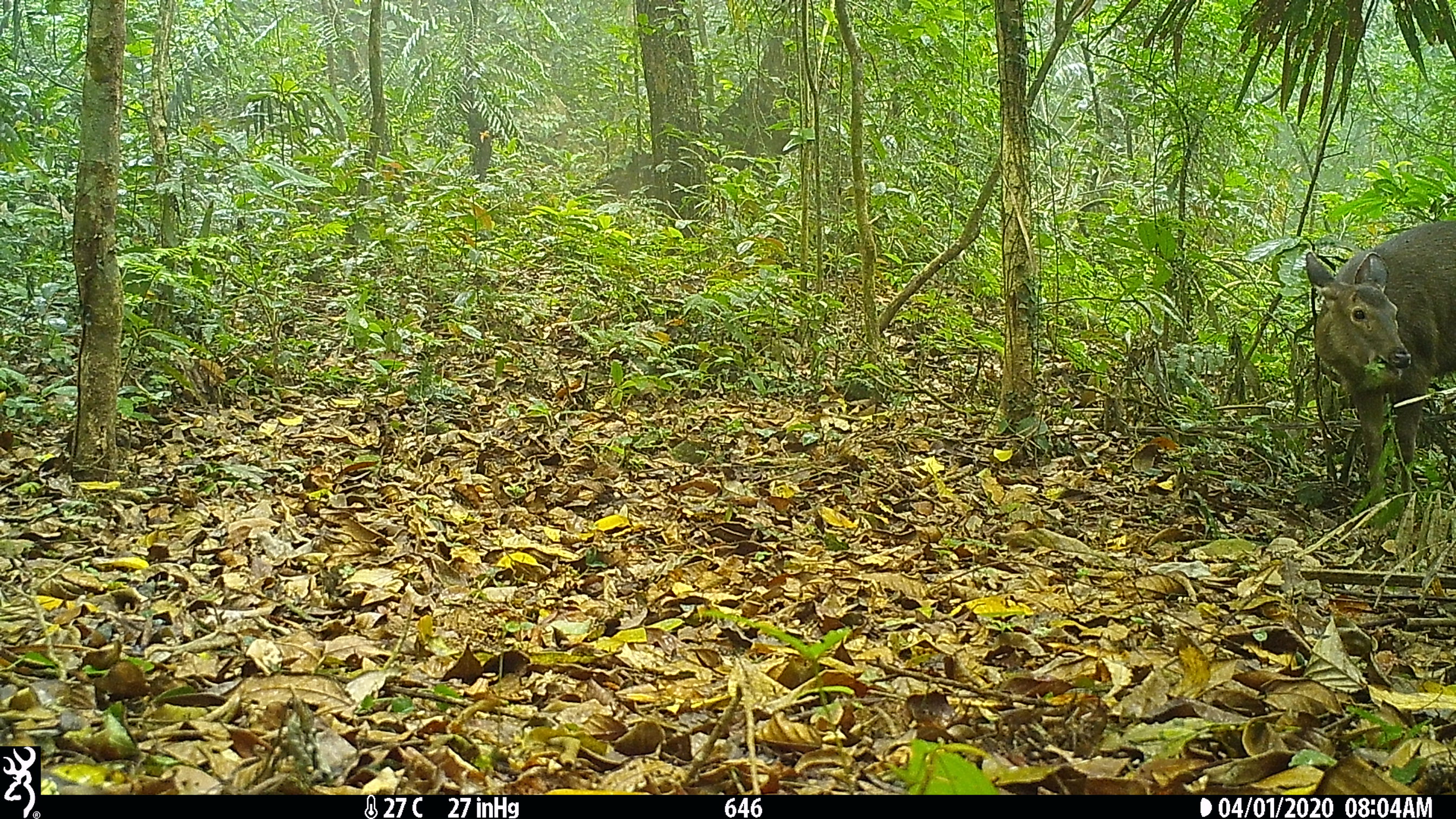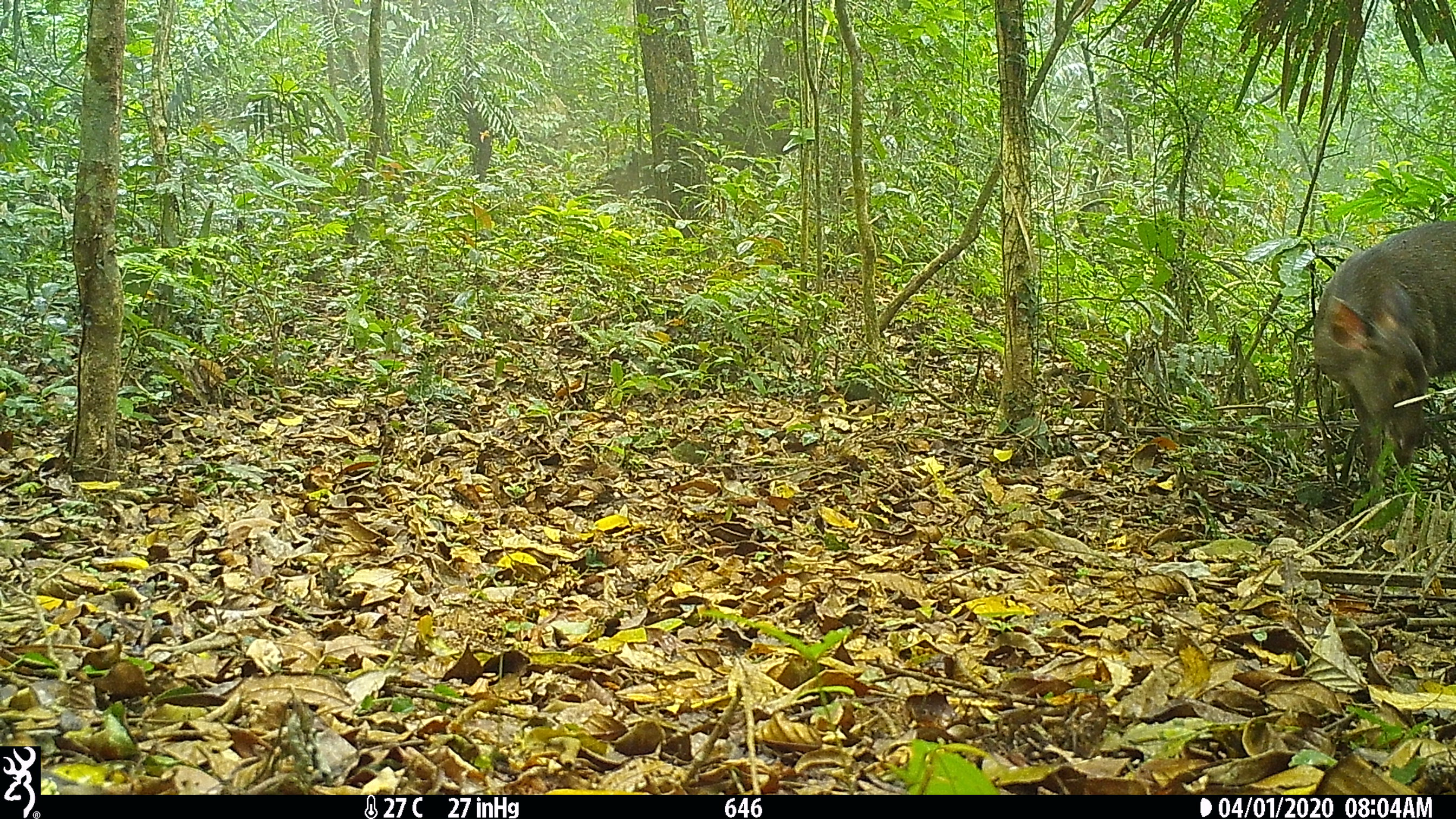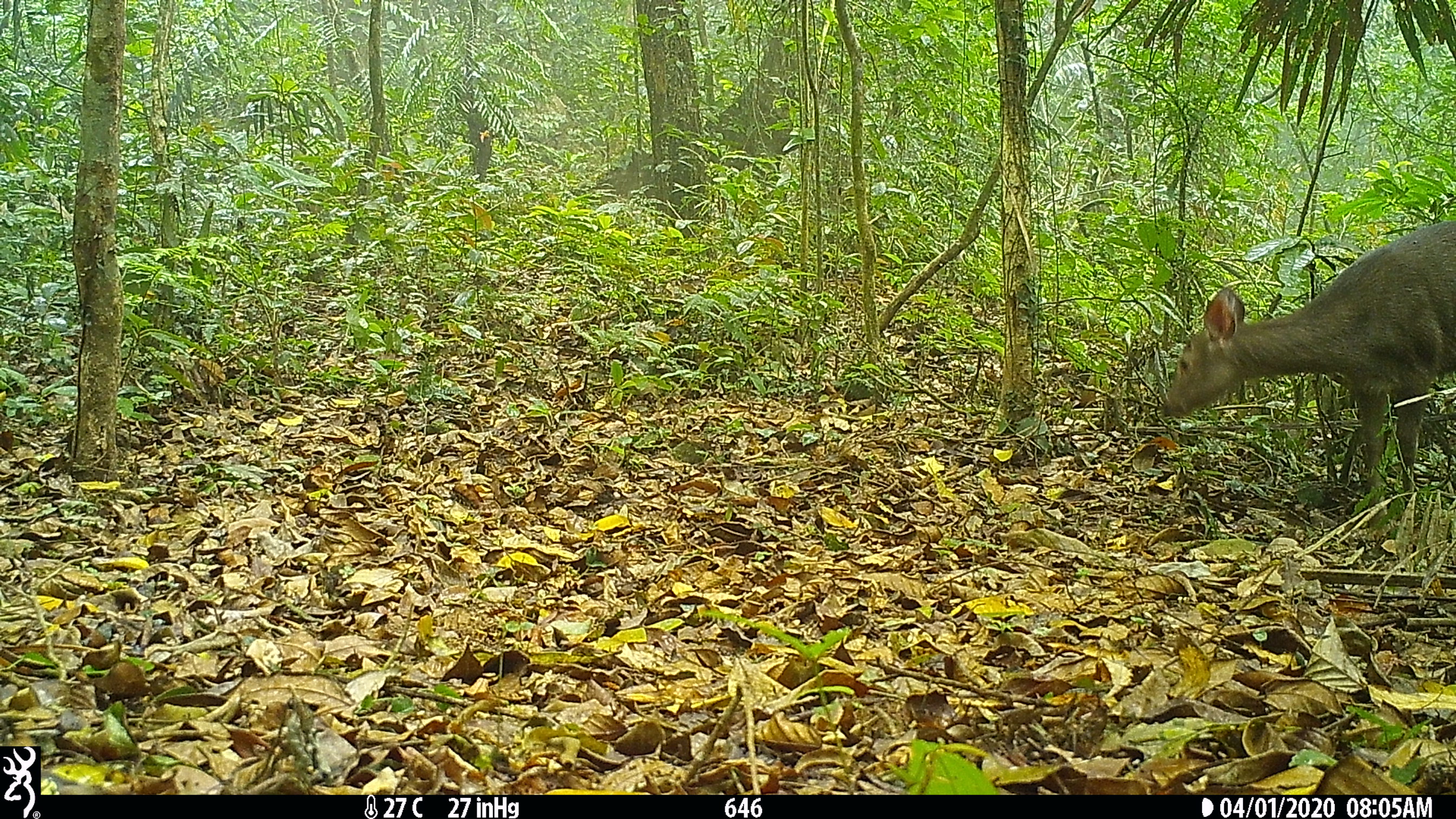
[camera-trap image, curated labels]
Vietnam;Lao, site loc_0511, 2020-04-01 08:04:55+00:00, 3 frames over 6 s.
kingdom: Animalia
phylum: Chordata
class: Mammalia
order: Artiodactyla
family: Cervidae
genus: Rusa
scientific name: Rusa unicolor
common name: sambar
Sambar (Rusa unicolor). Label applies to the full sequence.